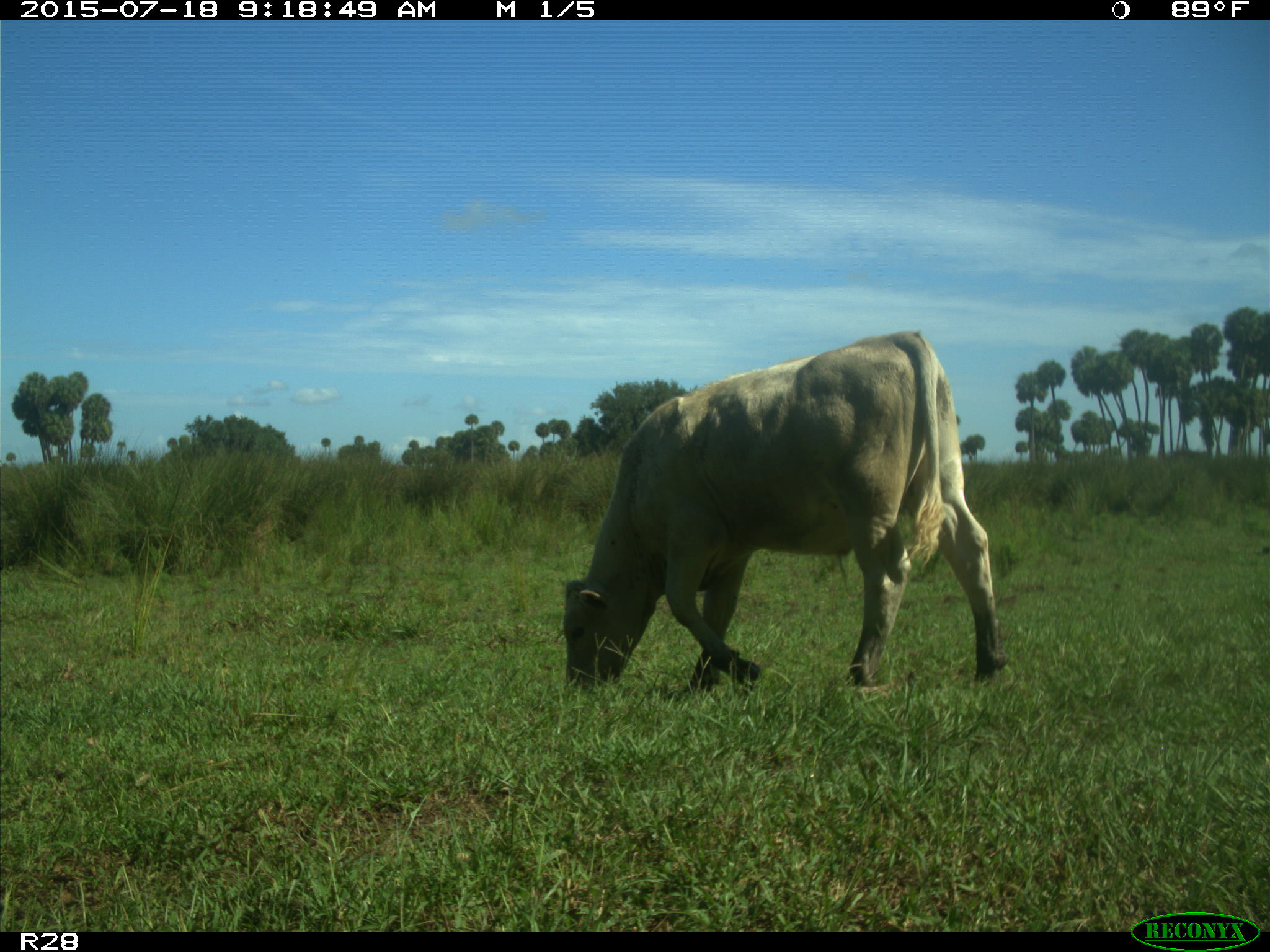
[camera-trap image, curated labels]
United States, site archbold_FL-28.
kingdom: Animalia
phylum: Chordata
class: Mammalia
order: Artiodactyla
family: Bovidae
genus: Bos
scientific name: Bos taurus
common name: domestic cow